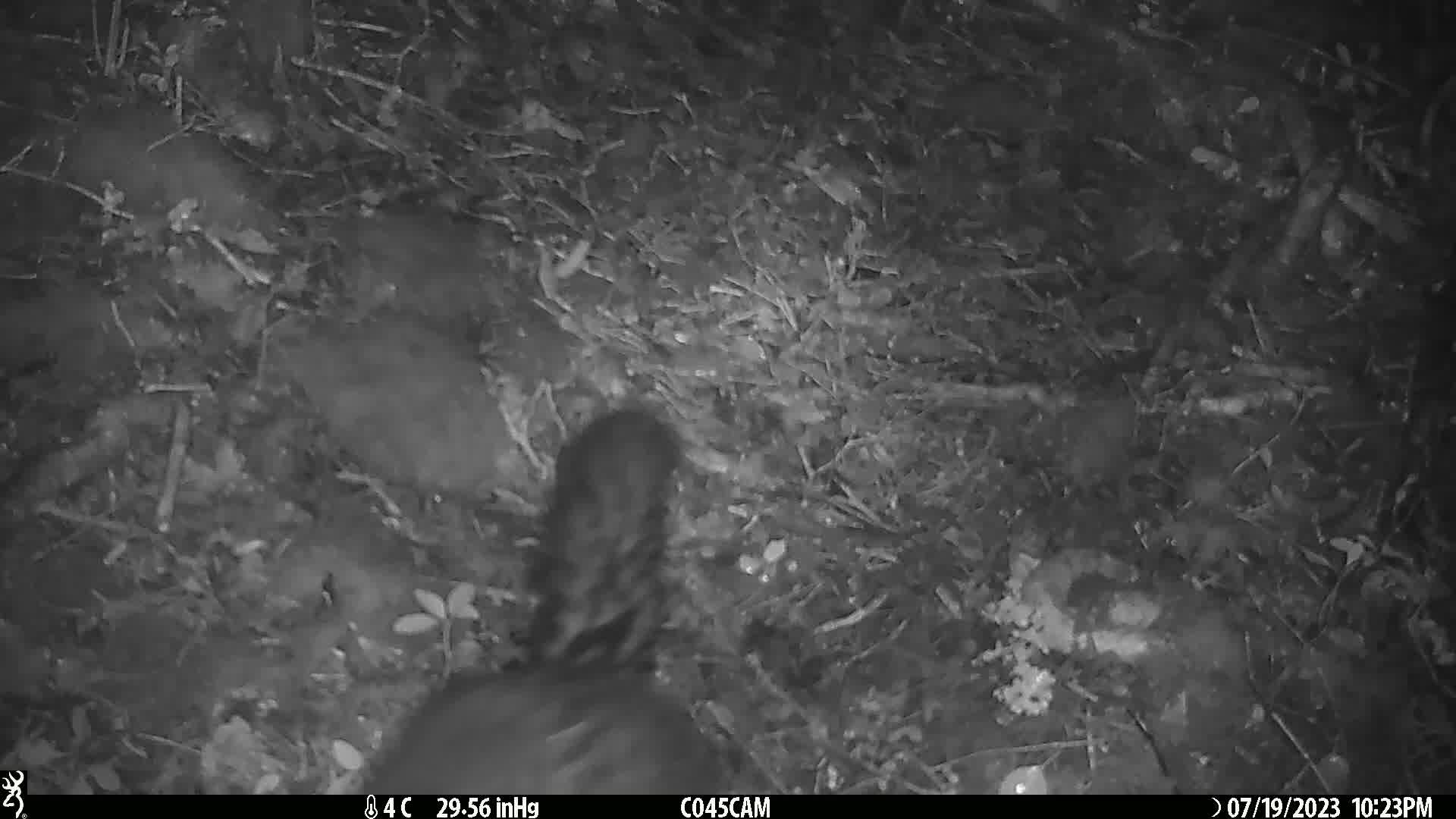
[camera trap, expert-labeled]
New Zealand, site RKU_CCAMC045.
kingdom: Animalia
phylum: Chordata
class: Mammalia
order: Diprotodontia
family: Phalangeridae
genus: Trichosurus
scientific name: Trichosurus vulpecula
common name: common brushtail possum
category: possum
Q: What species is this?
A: Possum (common brushtail possum) (Trichosurus vulpecula).